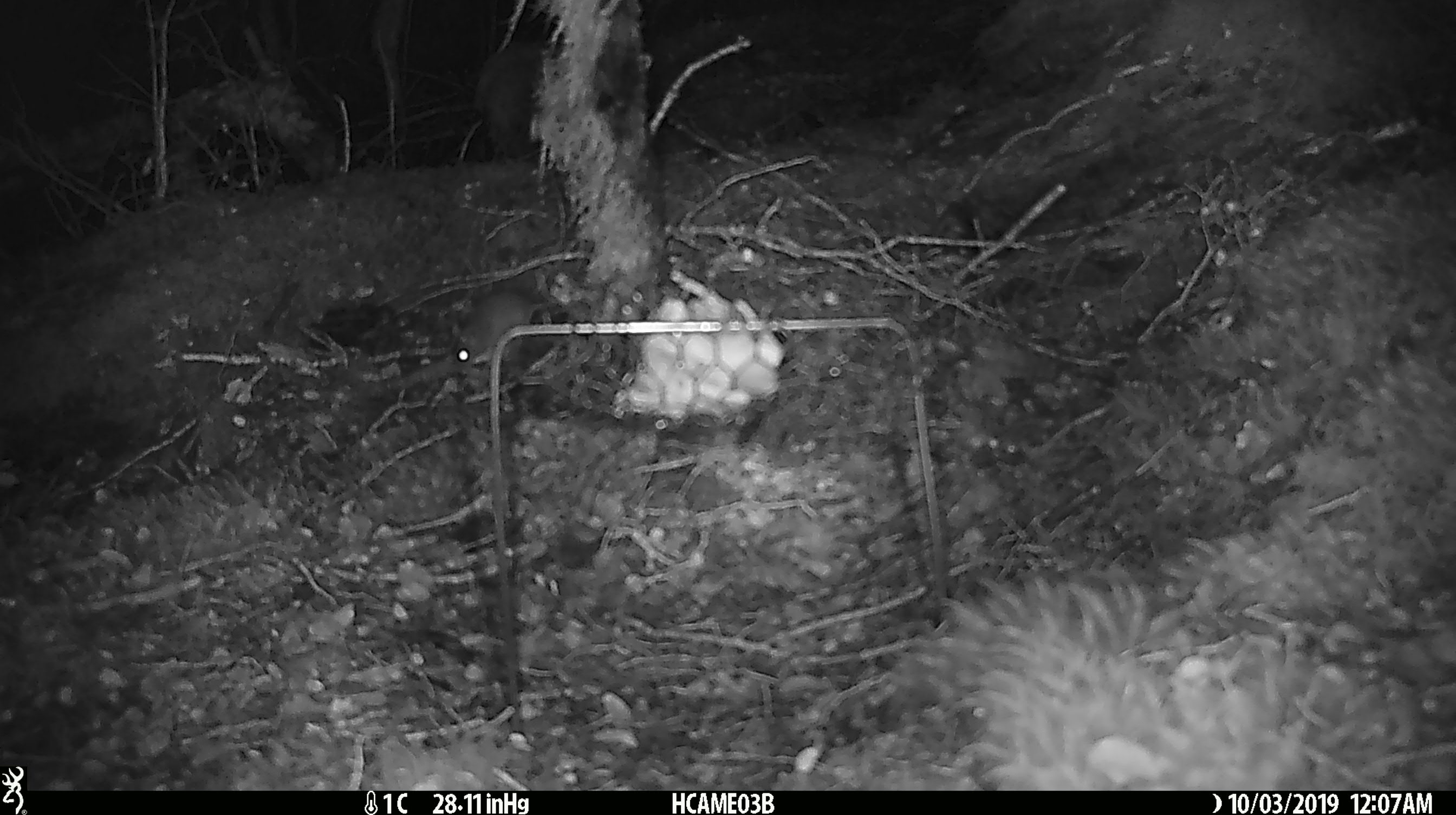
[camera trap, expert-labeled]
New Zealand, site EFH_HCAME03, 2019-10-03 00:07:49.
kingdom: Animalia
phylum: Chordata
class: Mammalia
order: Rodentia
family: Muridae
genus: Mus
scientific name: Mus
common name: mouse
Mouse (Mus).